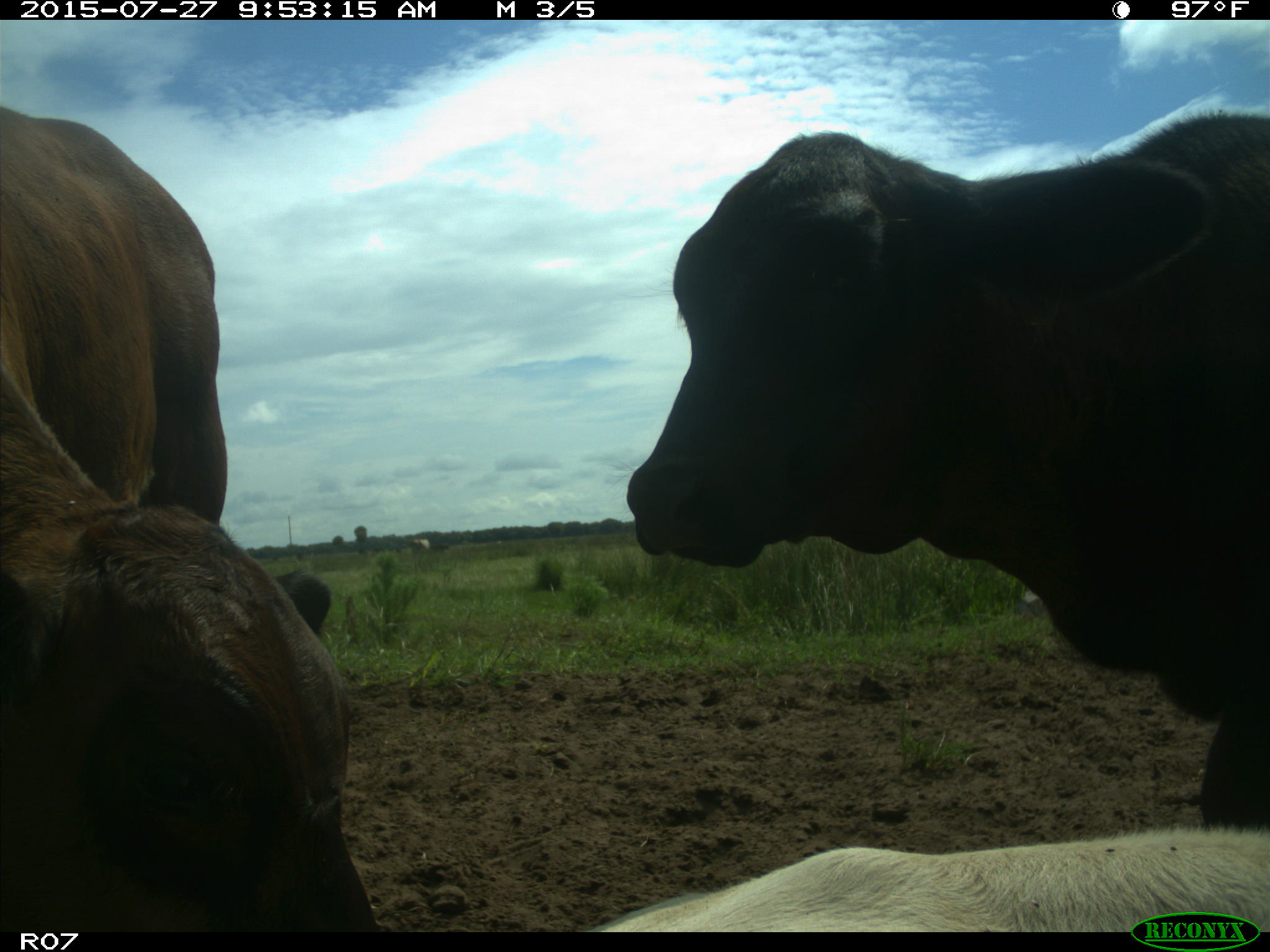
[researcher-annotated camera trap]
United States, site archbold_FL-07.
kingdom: Animalia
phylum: Chordata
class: Mammalia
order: Artiodactyla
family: Bovidae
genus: Bos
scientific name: Bos taurus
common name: domestic cow